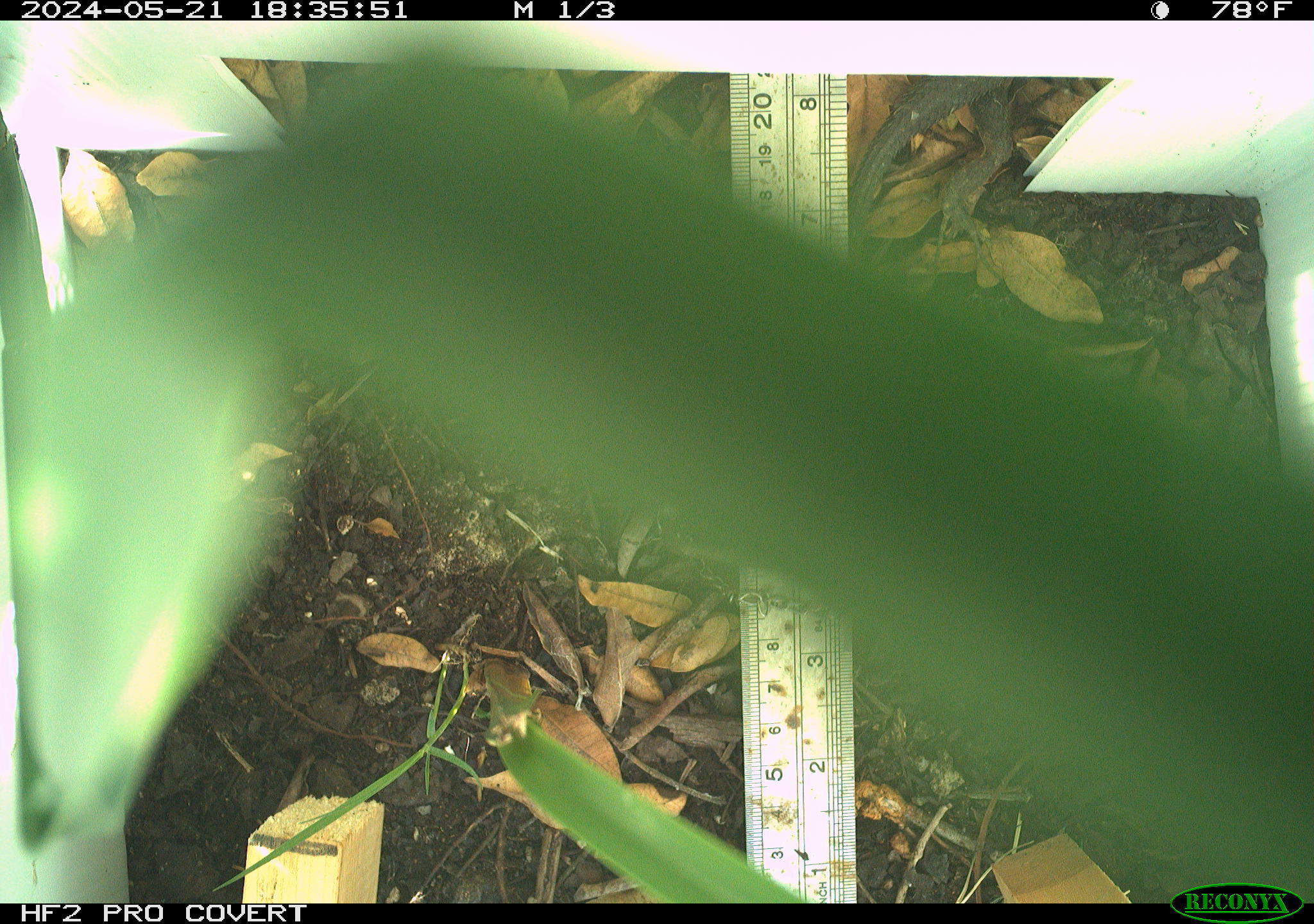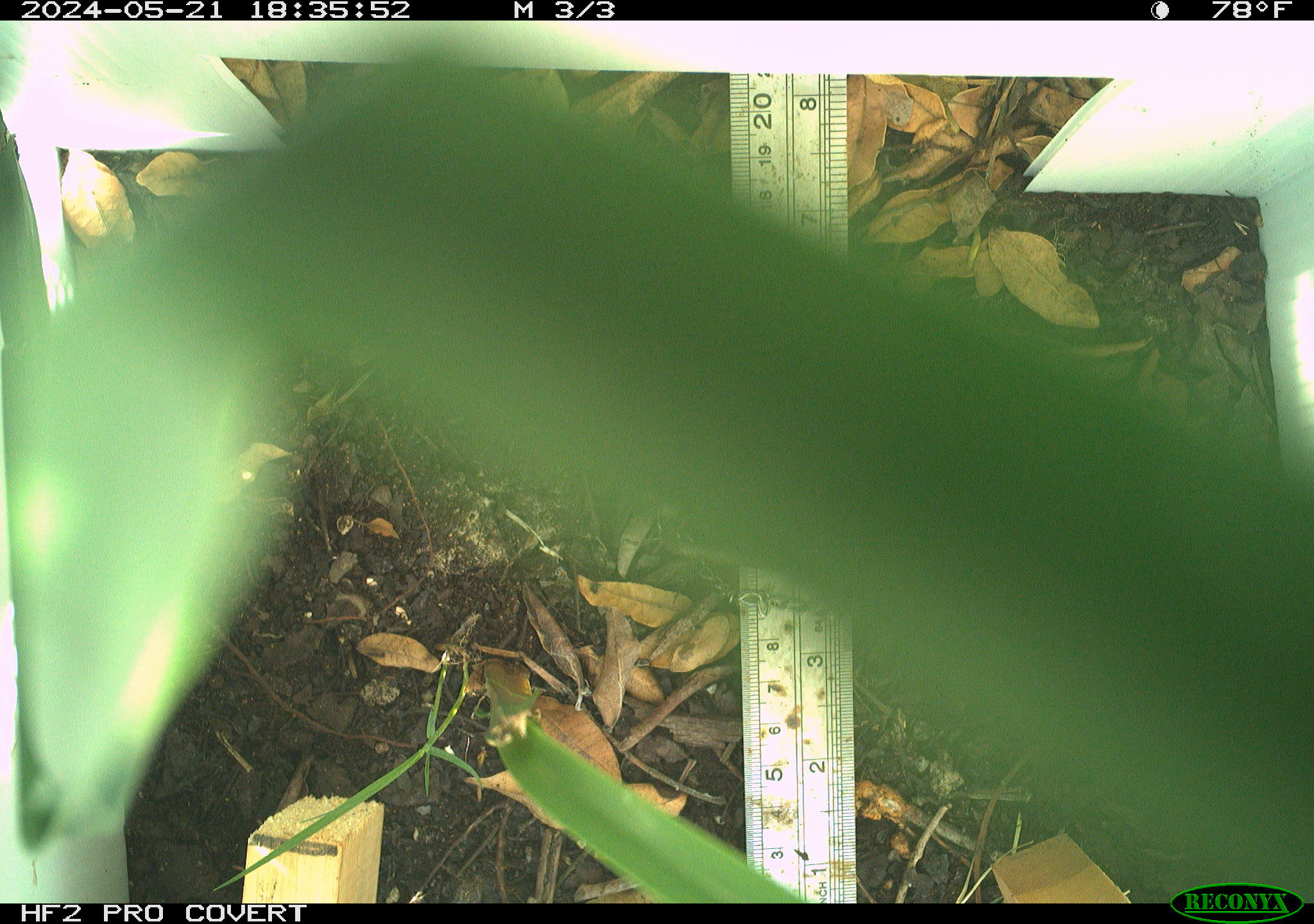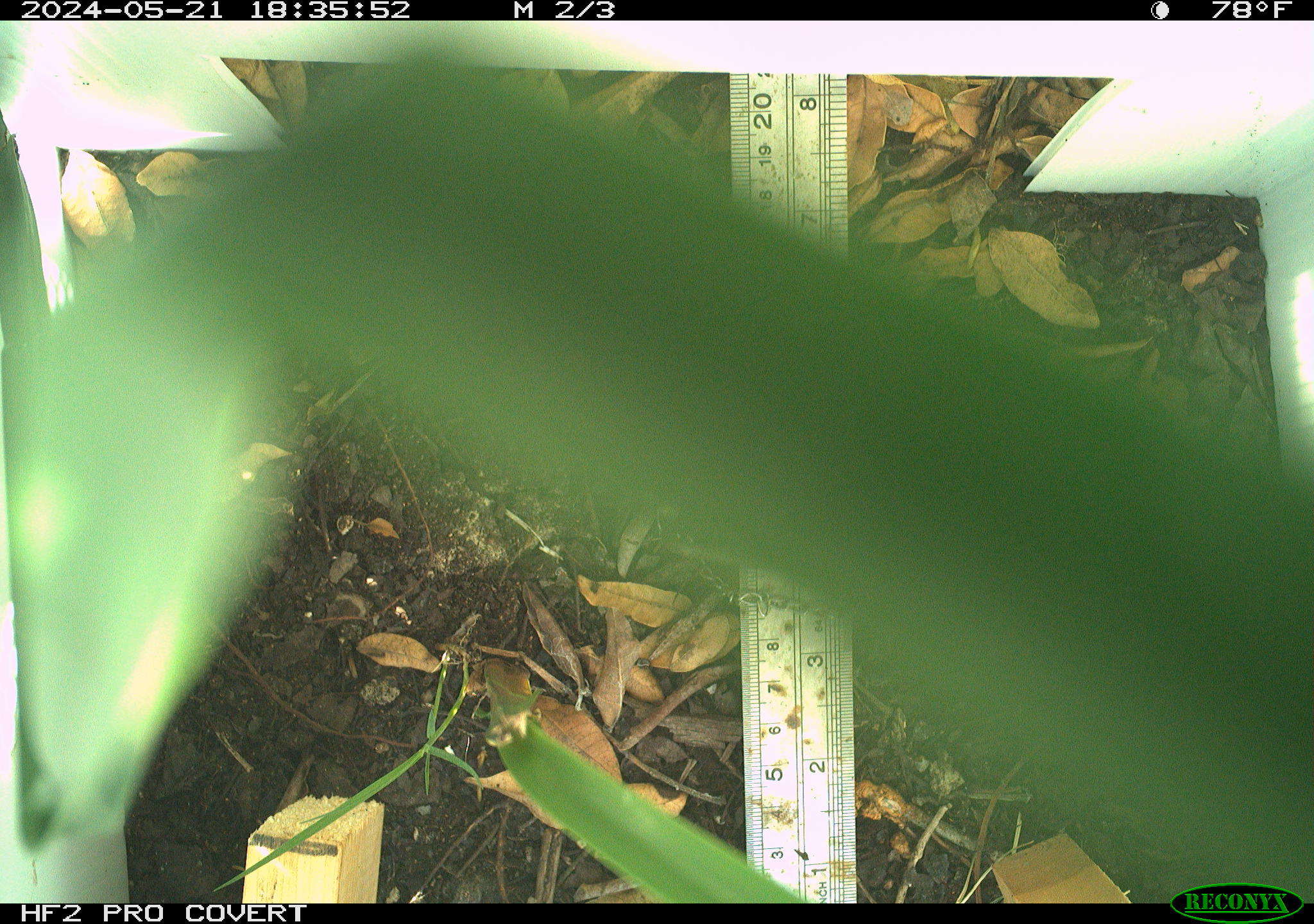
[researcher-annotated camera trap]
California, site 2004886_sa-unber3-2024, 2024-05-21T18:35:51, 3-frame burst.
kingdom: Animalia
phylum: Chordata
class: Reptilia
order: Squamata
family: Phrynosomatidae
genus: Sceloporus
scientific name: Sceloporus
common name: spiny lizards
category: sceloporus species